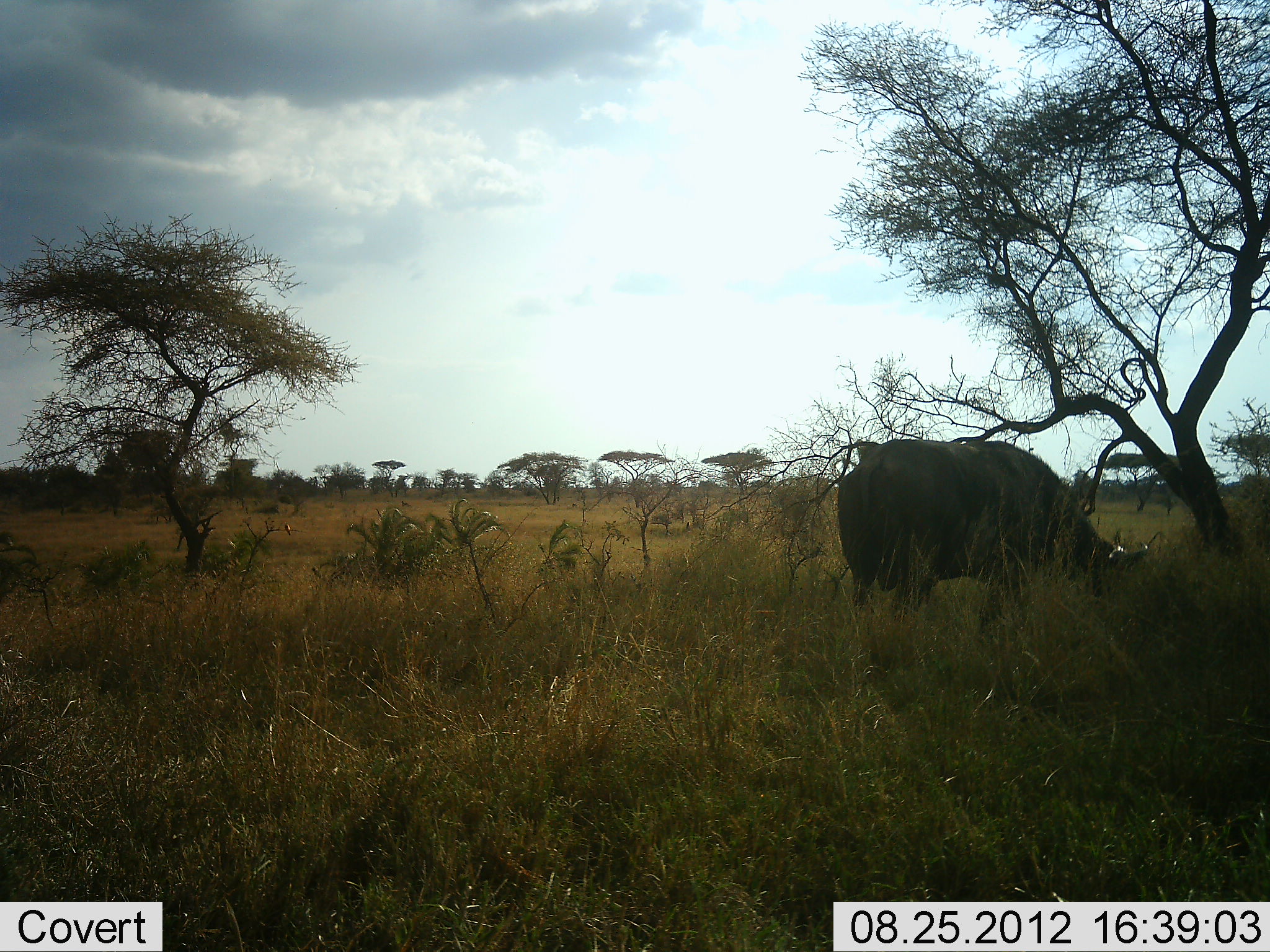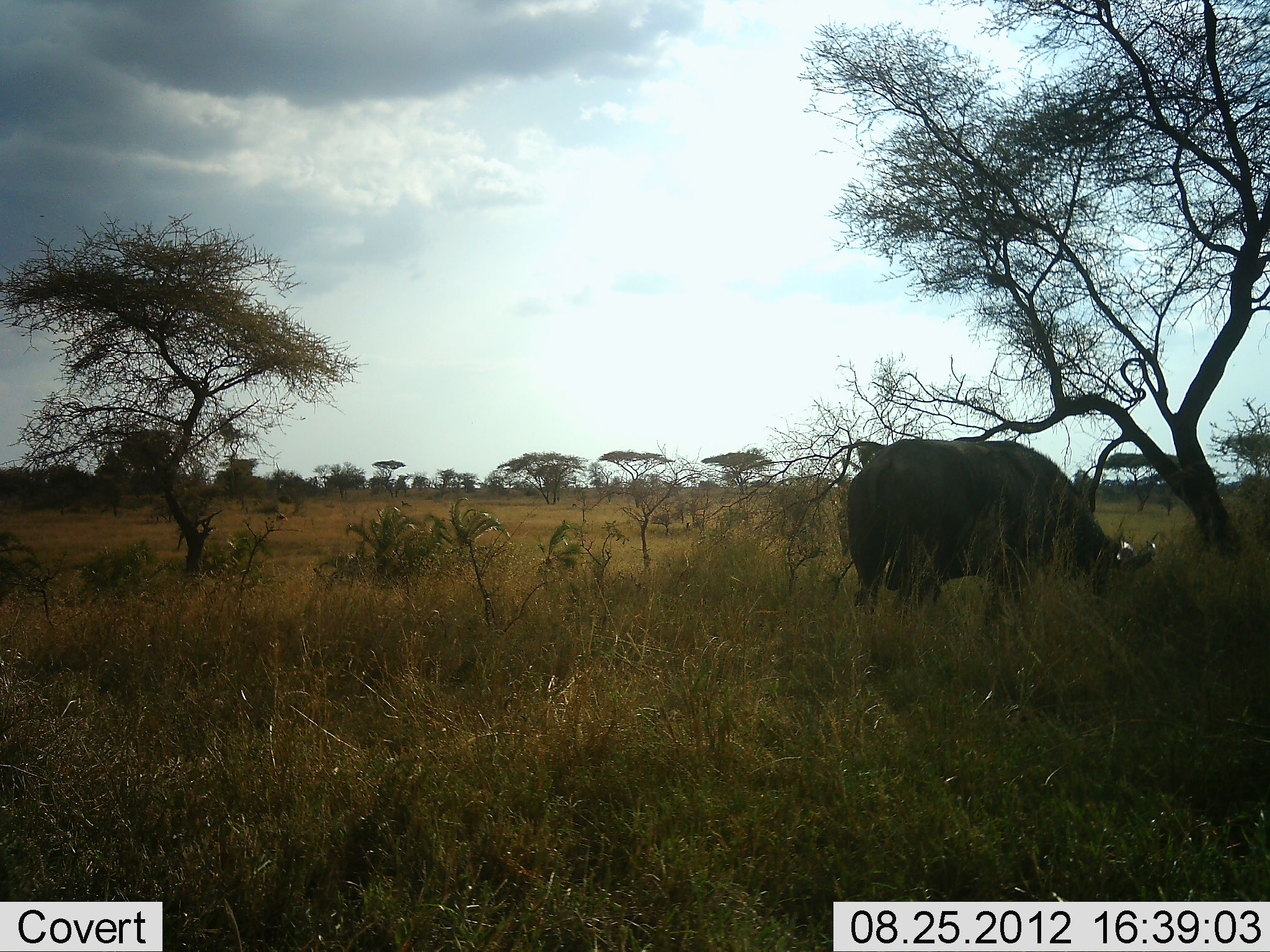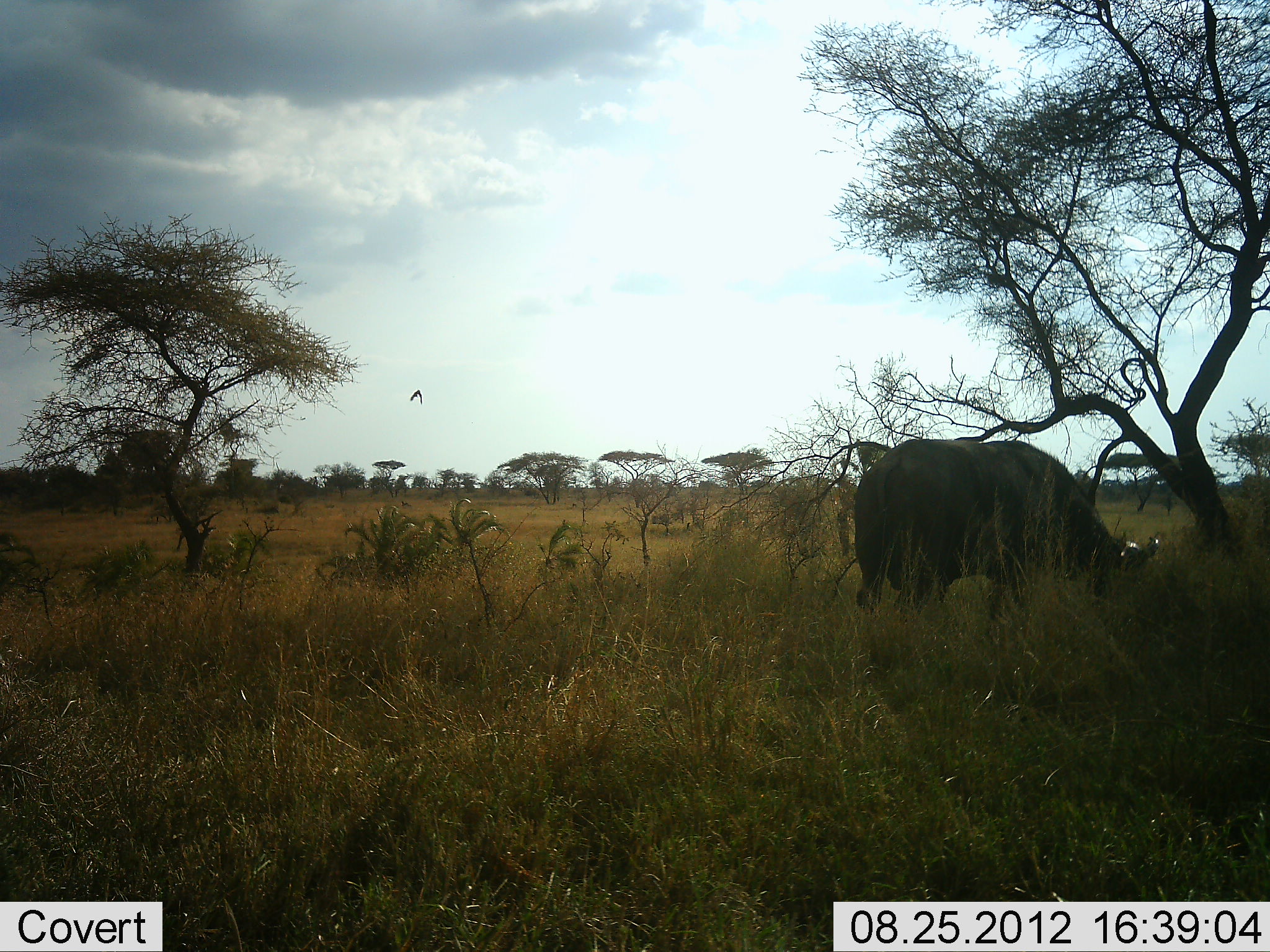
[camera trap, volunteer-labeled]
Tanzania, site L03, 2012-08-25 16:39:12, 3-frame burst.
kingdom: Animalia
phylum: Chordata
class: Mammalia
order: Artiodactyla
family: Bovidae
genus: Syncerus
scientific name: Syncerus caffer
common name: cape buffalo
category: buffalo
Buffalo (cape buffalo) (Syncerus caffer), count 1. Behavior (volunteer vote fractions): standing 14%, resting 0%, moving 7%, interacting 0%. Young present (vote fraction): 0%. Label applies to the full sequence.